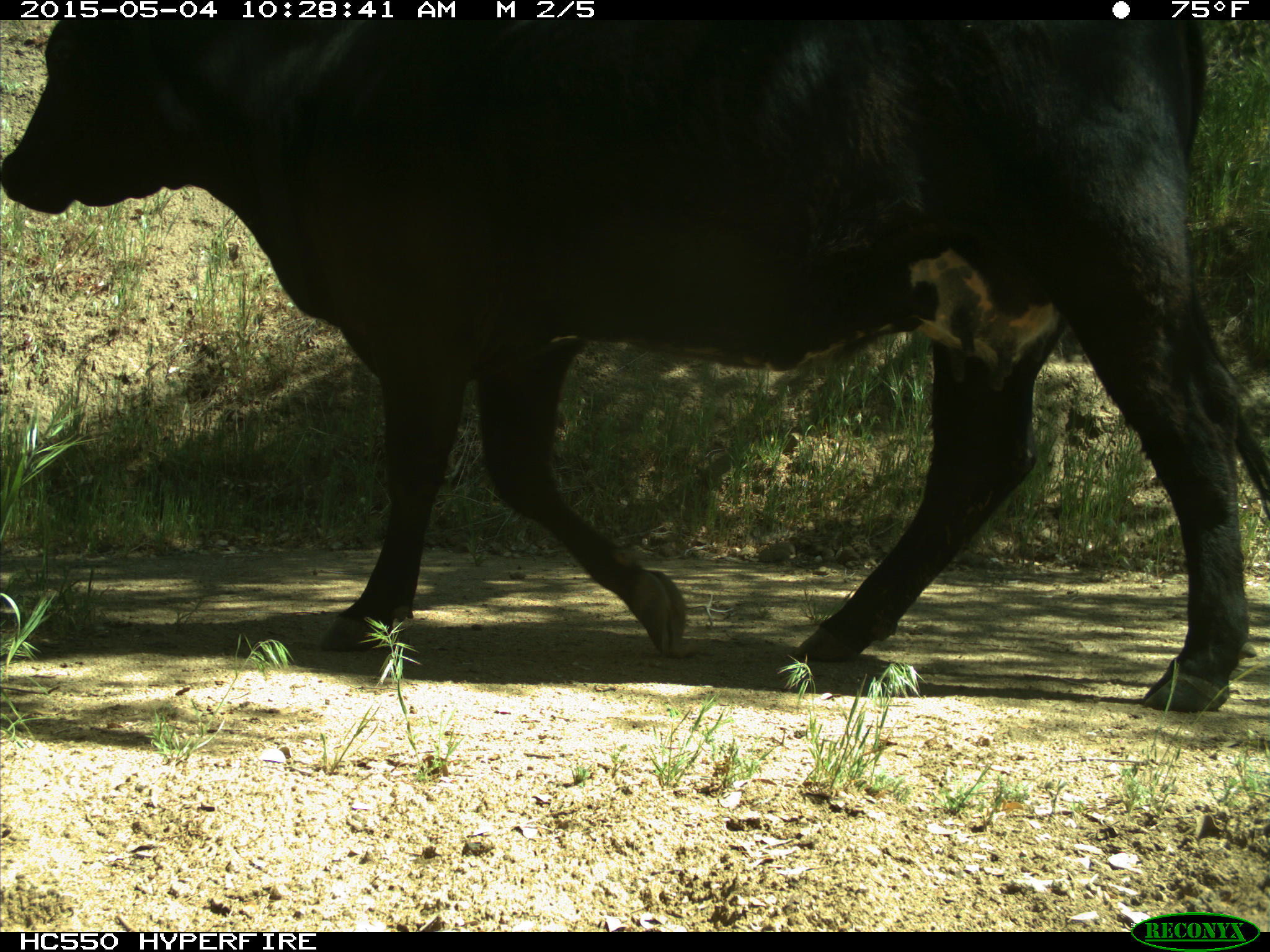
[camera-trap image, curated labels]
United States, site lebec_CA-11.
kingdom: Animalia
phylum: Chordata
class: Mammalia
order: Artiodactyla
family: Bovidae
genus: Bos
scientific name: Bos taurus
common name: domestic cow